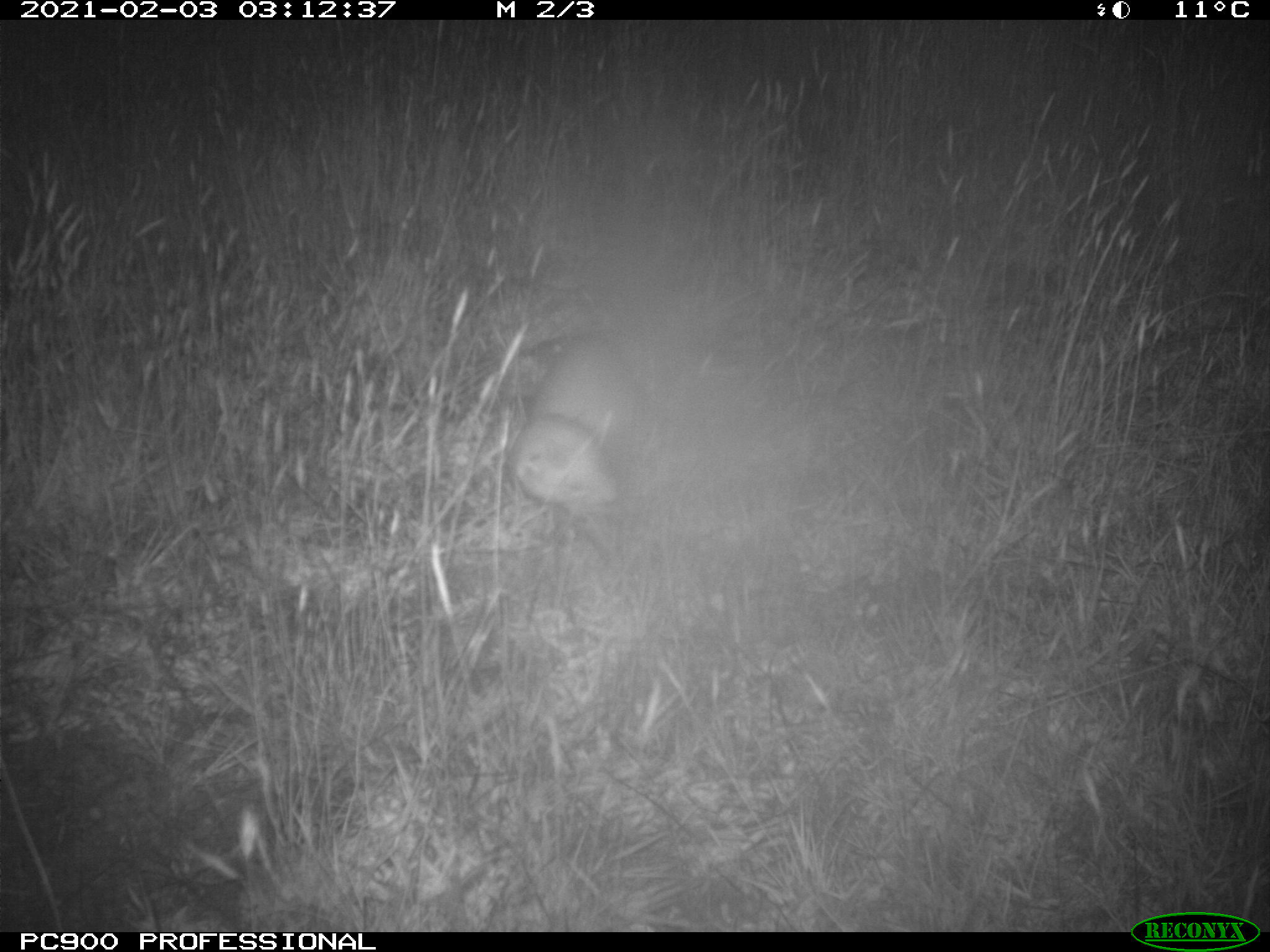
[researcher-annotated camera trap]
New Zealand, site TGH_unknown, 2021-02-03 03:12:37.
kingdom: Animalia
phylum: Chordata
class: Mammalia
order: Carnivora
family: Mustelidae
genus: Mustela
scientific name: Mustela furo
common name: ferret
Ferret (Mustela furo).